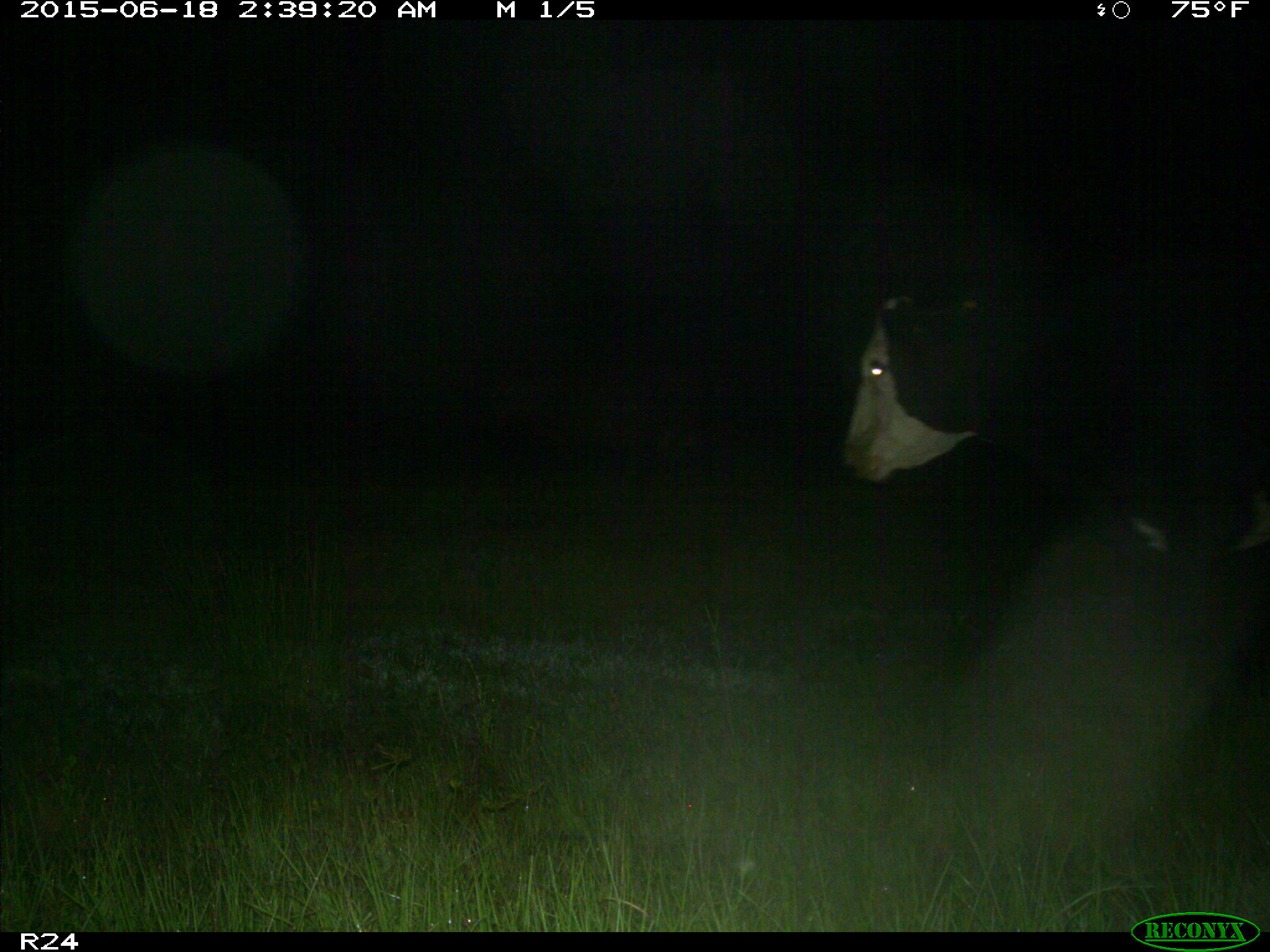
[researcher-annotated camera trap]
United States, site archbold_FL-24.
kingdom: Animalia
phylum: Chordata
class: Mammalia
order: Artiodactyla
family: Bovidae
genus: Bos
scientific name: Bos taurus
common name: domestic cow